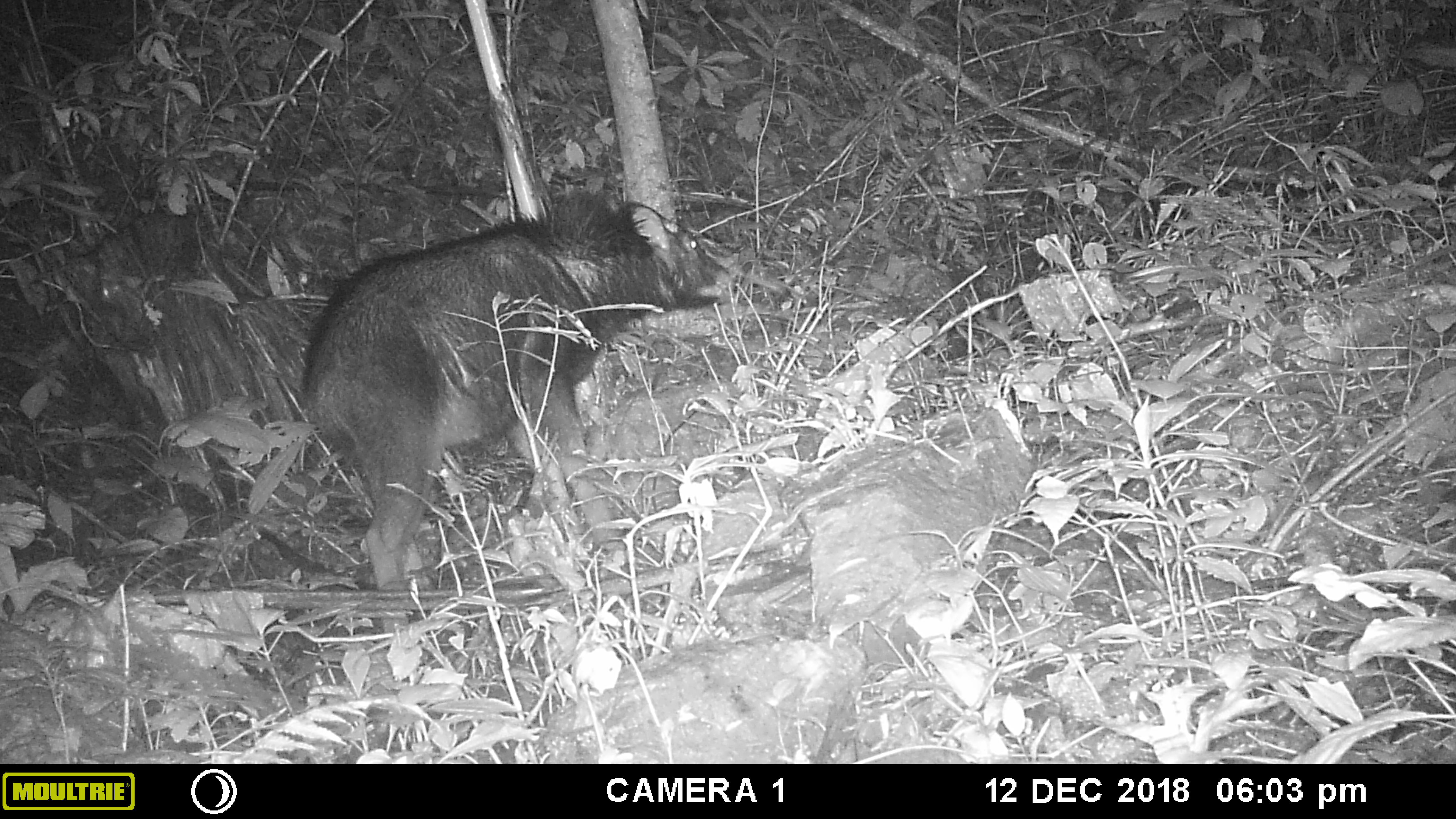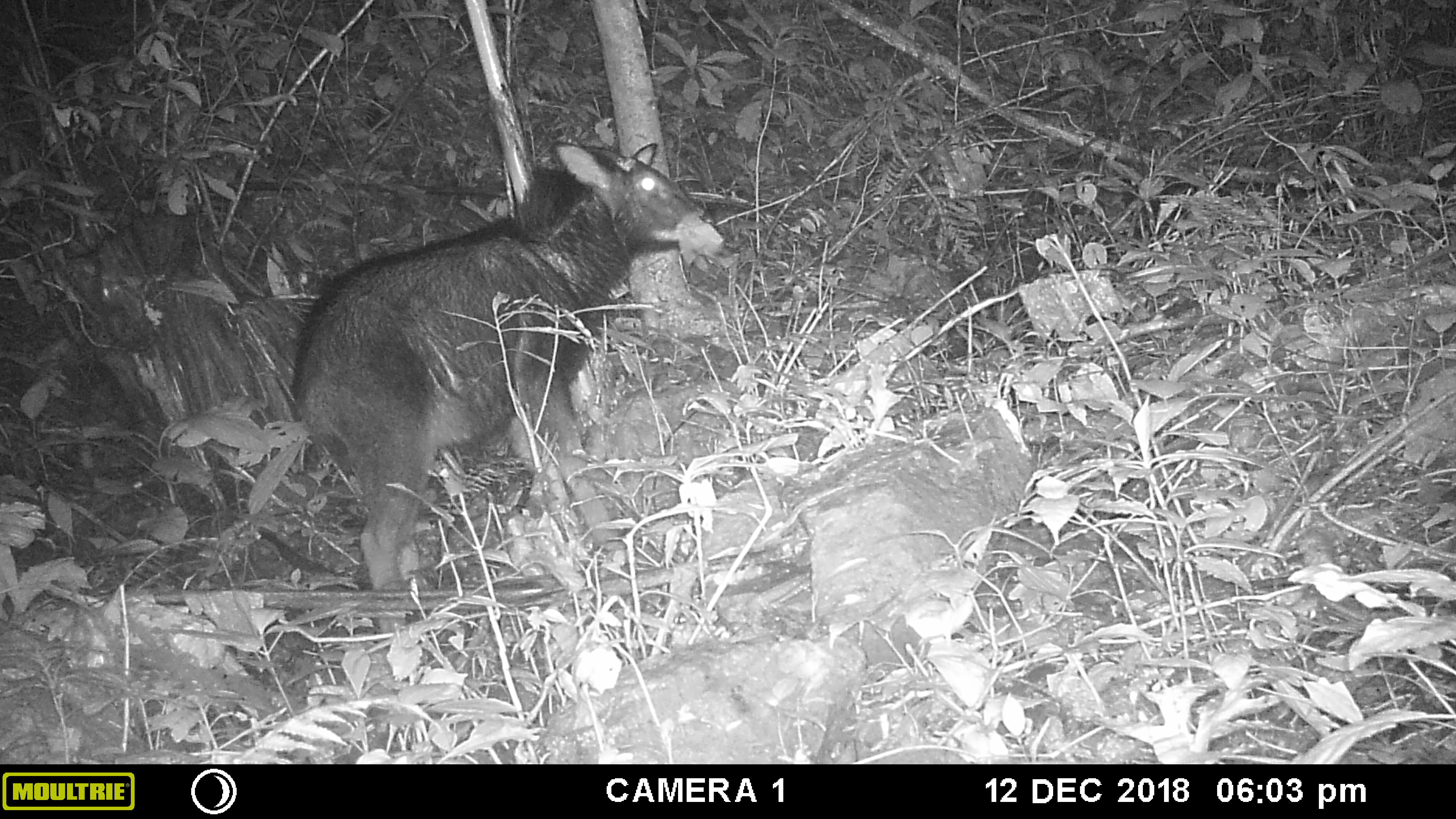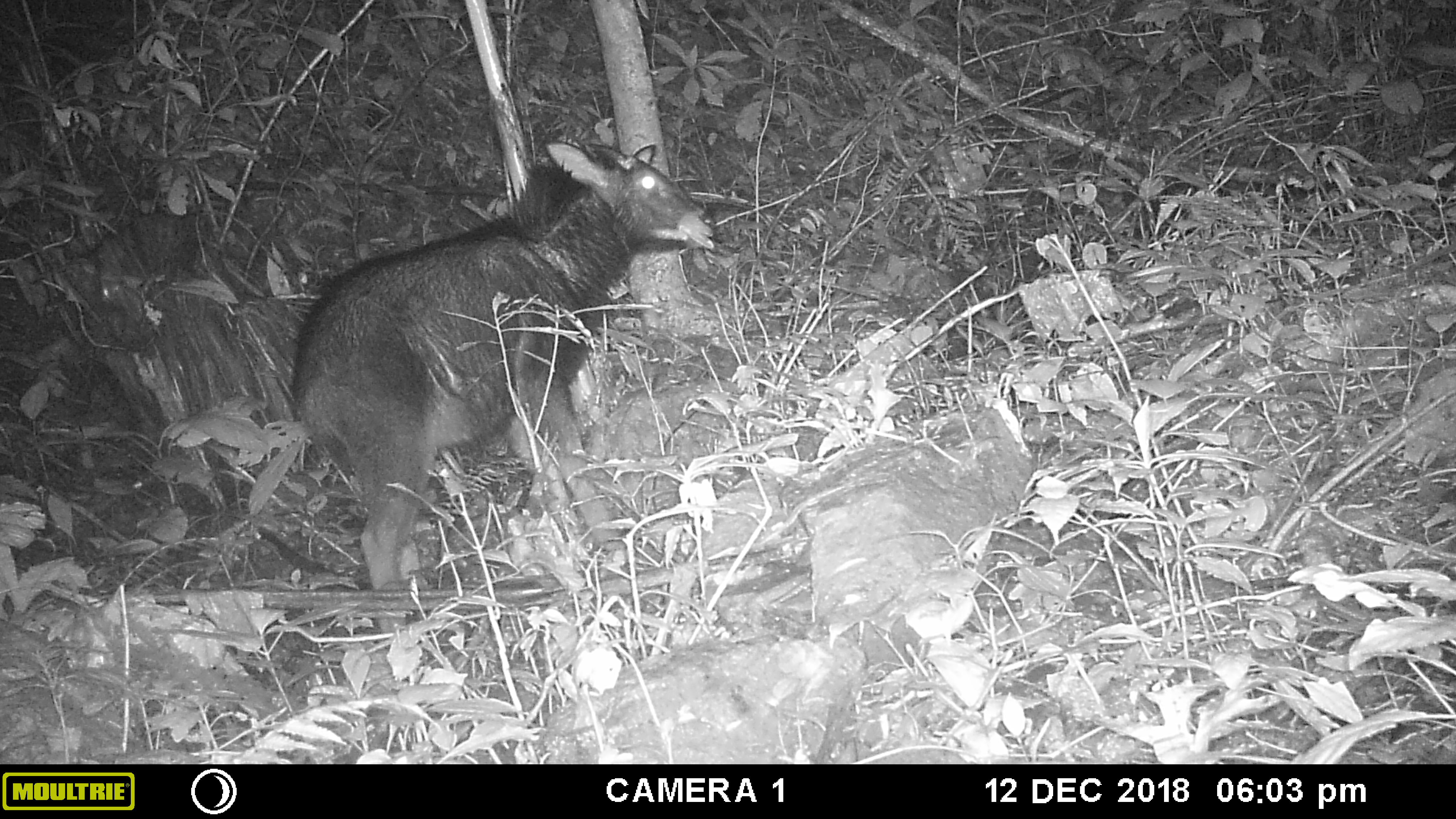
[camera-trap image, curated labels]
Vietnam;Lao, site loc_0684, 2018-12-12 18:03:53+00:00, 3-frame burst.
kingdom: Animalia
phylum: Chordata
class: Mammalia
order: Artiodactyla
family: Bovidae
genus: Capricornis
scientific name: Capricornis sumatraensis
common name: chinese serow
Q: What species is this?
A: Chinese serow (Capricornis sumatraensis).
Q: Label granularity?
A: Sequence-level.